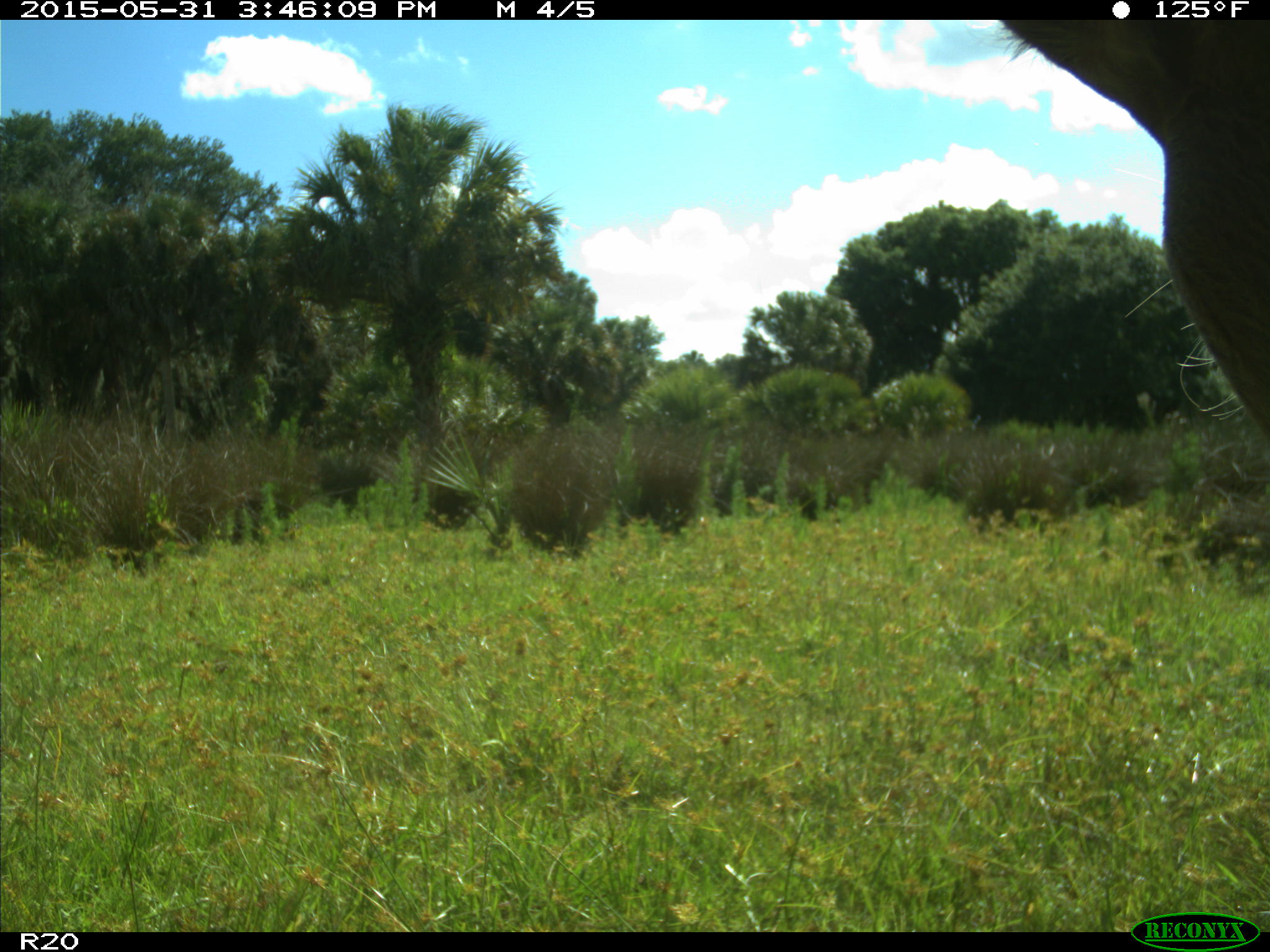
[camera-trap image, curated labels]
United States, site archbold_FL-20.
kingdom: Animalia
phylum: Chordata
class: Mammalia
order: Artiodactyla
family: Bovidae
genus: Bos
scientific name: Bos taurus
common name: domestic cow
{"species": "Bos taurus (domestic cow)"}